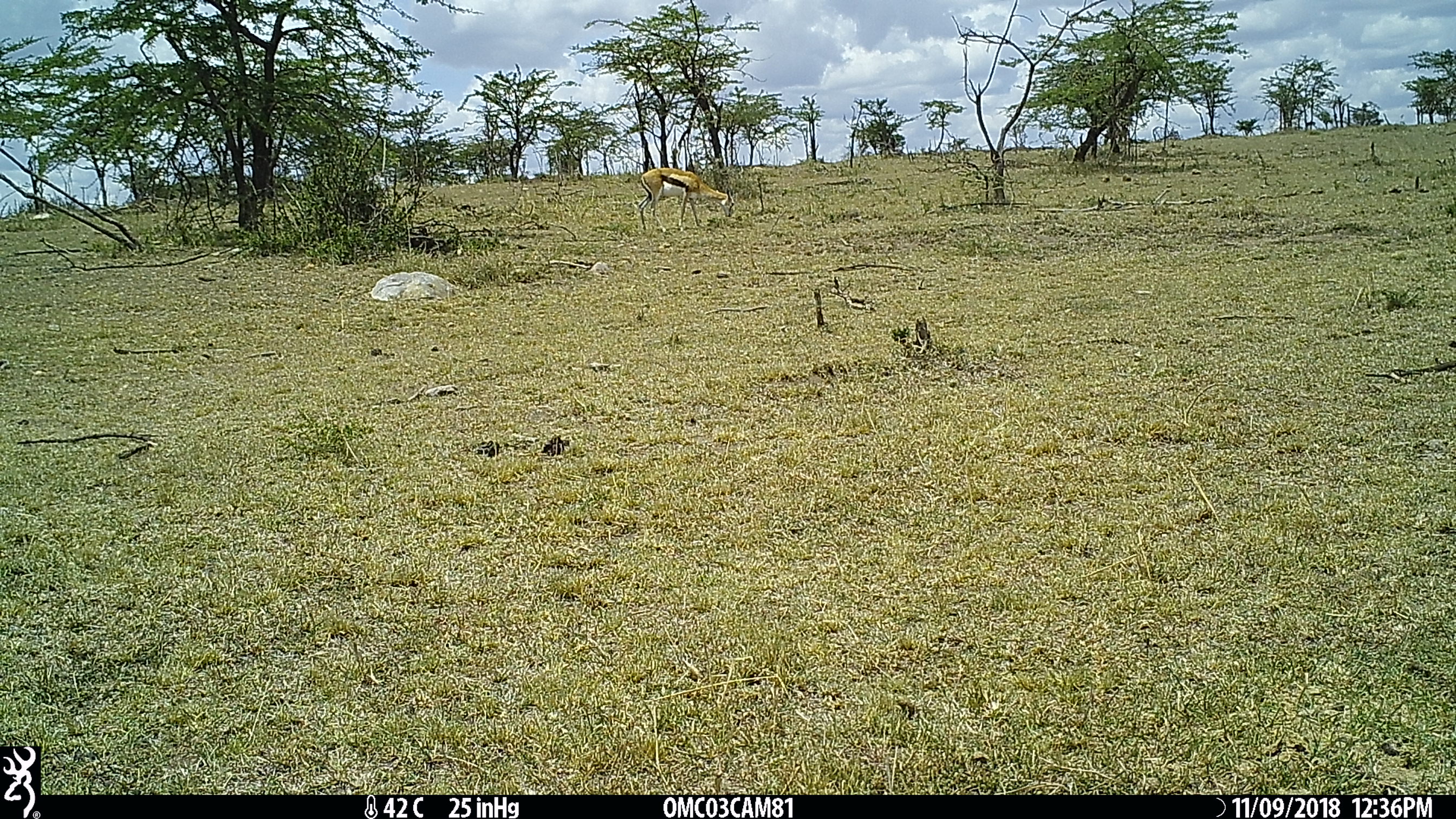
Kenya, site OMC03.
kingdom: Animalia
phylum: Chordata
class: Mammalia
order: Artiodactyla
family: Bovidae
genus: Eudorcas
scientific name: Eudorcas thomsonii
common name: thomon's gazelle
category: gazelle thomsons